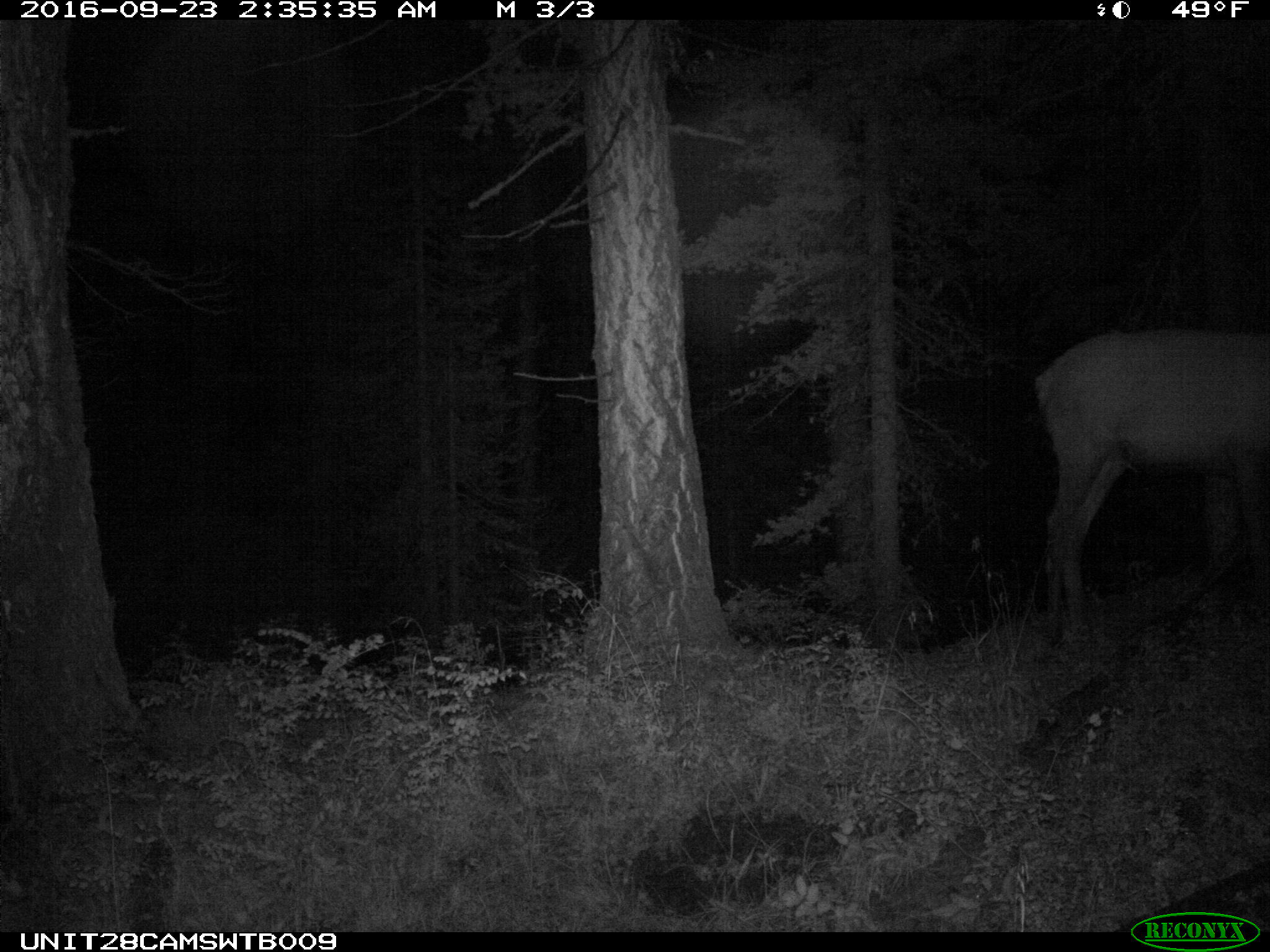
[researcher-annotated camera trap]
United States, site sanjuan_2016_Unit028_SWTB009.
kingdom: Animalia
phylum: Chordata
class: Mammalia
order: Artiodactyla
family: Cervidae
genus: Cervus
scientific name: Cervus elaphus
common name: red deer